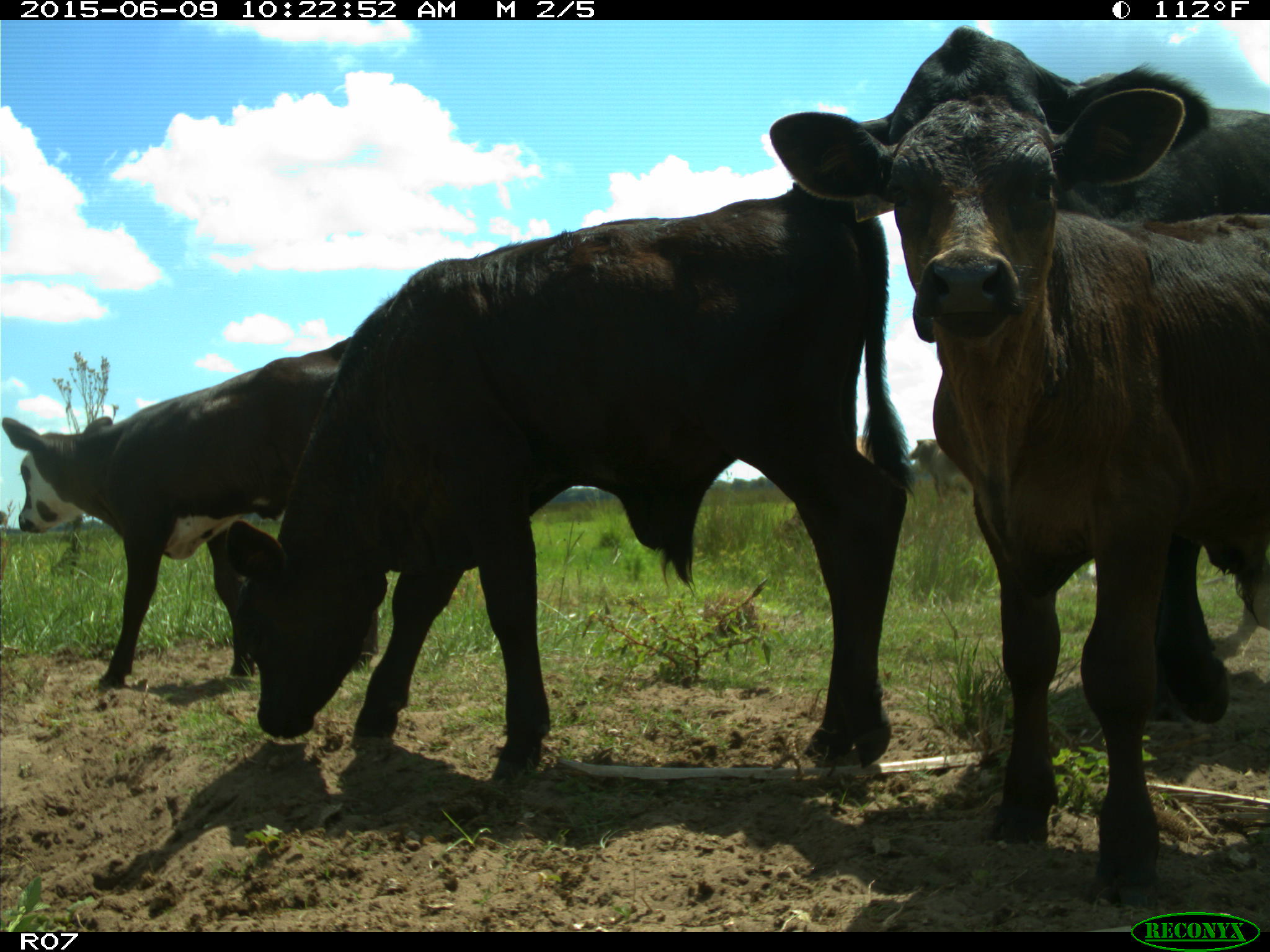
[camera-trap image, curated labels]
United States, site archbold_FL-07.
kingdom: Animalia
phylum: Chordata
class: Mammalia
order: Artiodactyla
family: Bovidae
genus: Bos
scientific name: Bos taurus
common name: domestic cow